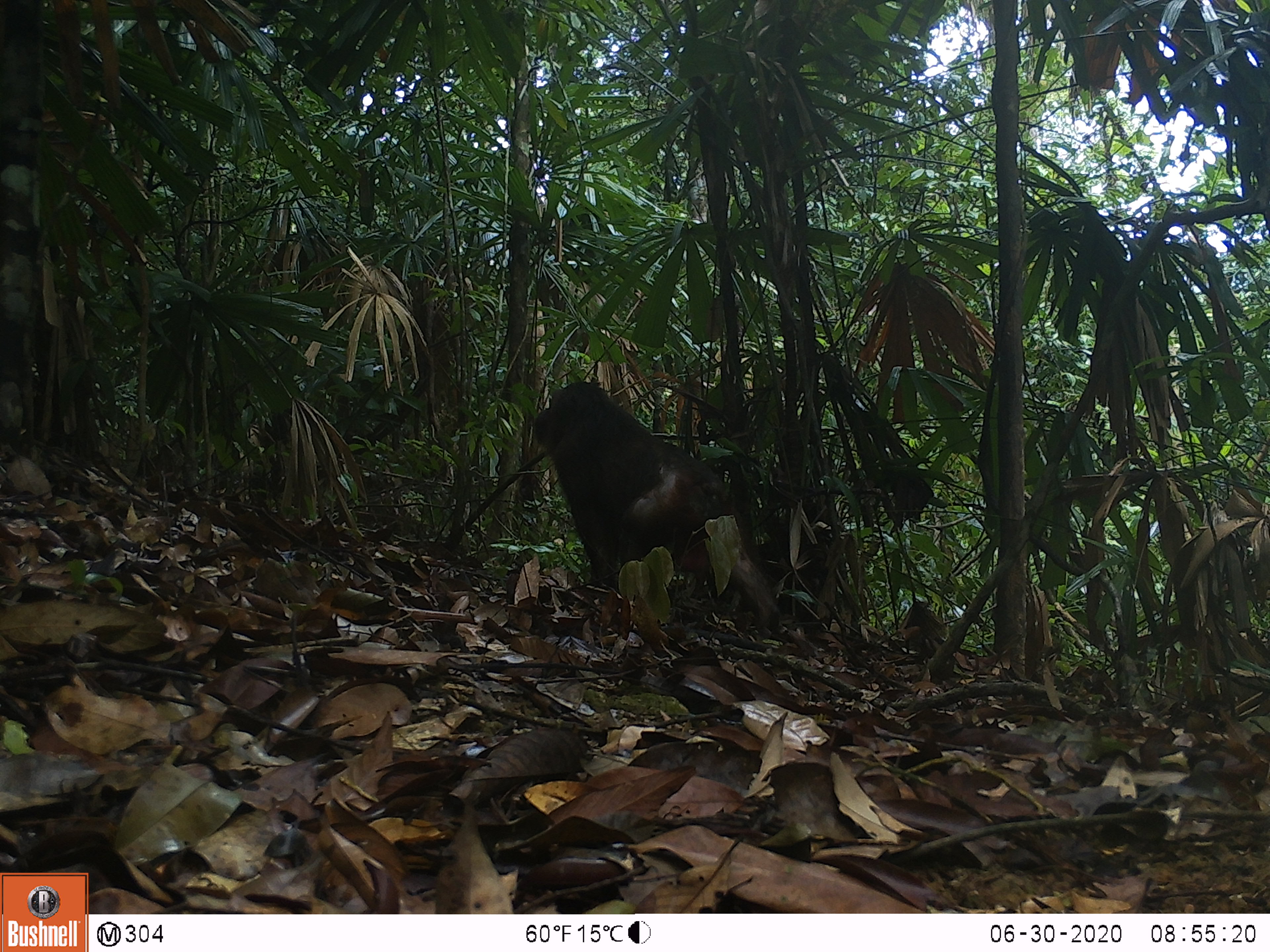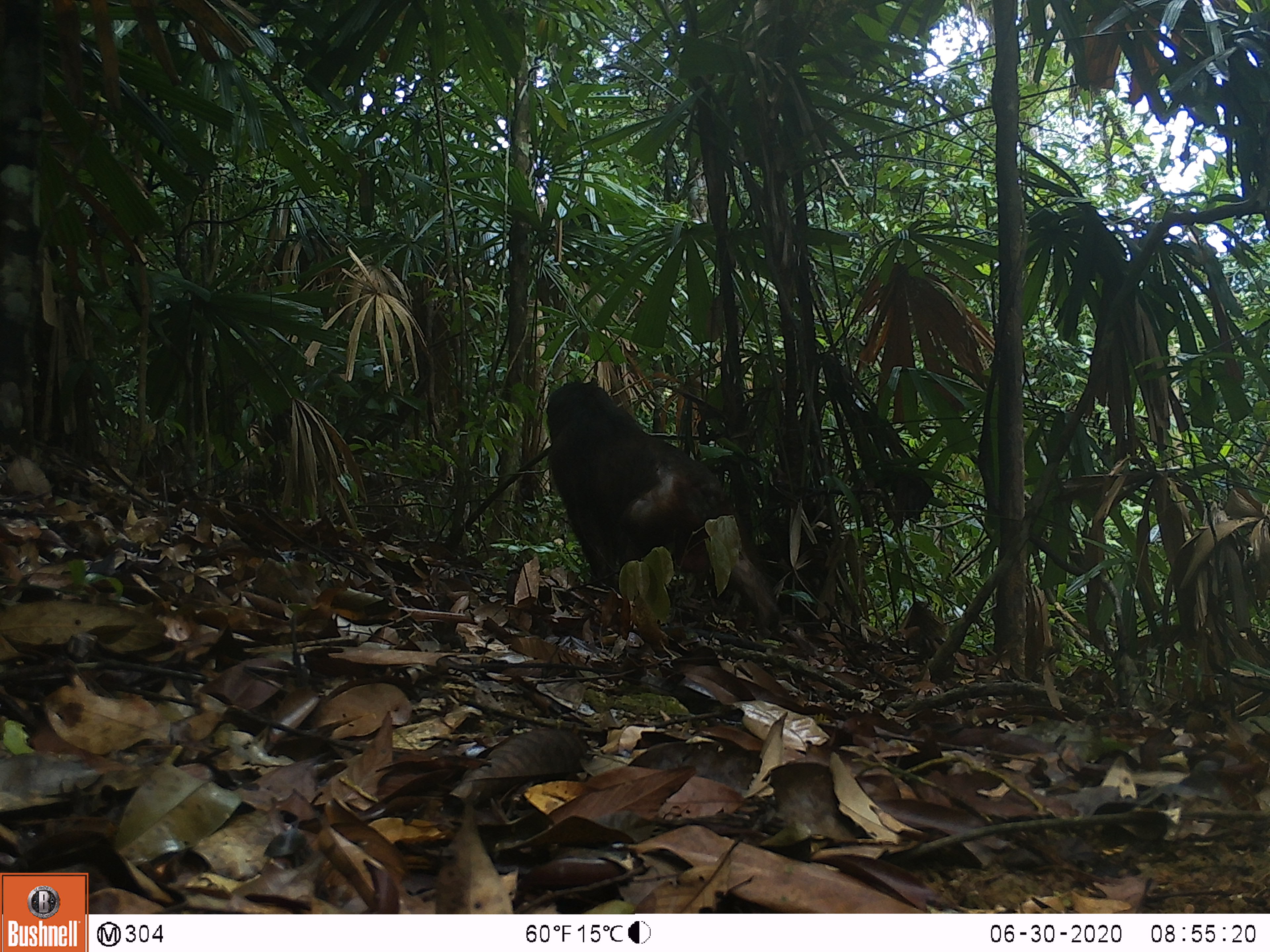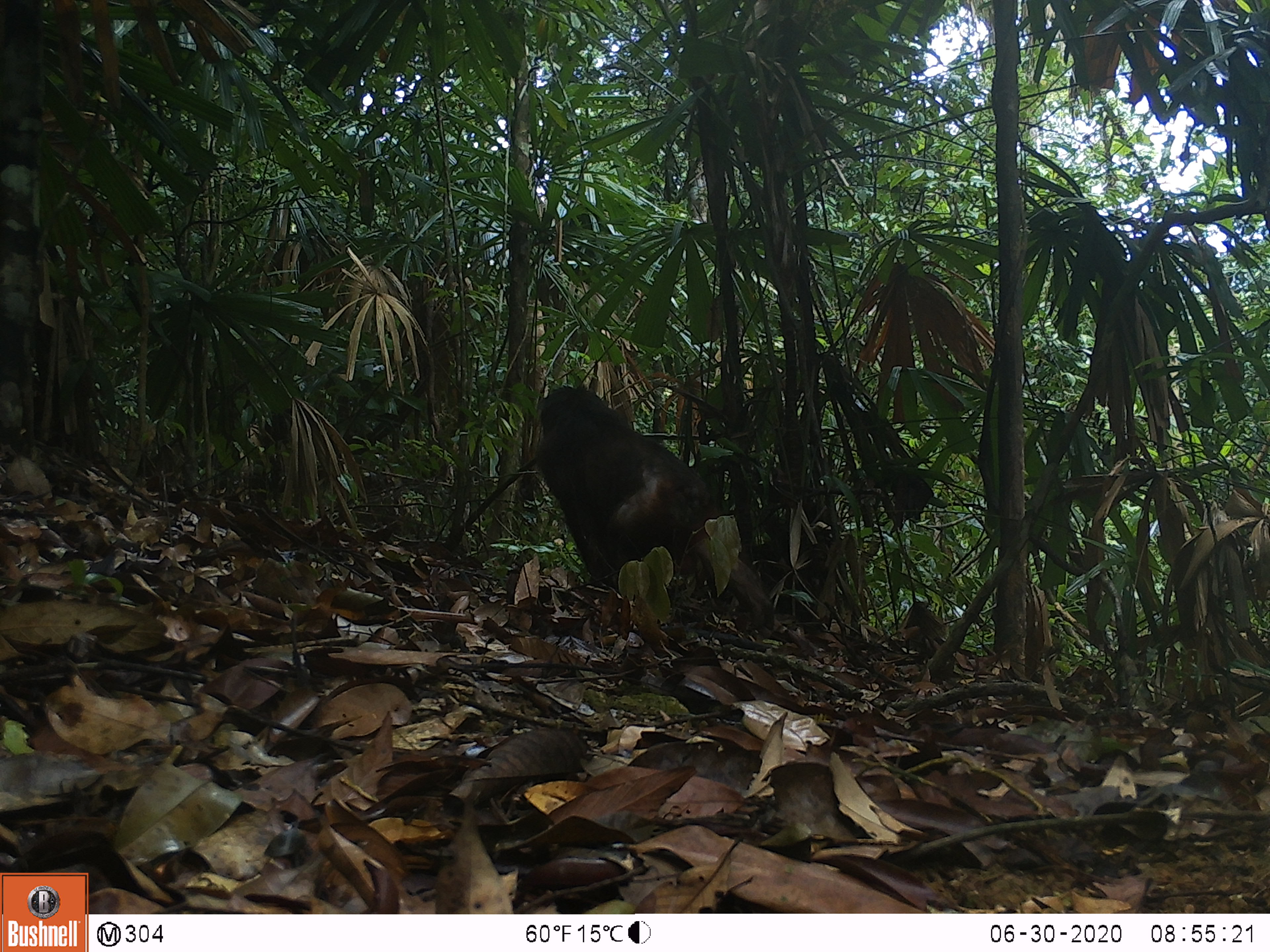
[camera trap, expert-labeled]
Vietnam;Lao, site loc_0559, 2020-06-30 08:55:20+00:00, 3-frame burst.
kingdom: Animalia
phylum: Chordata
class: Mammalia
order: Primates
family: Cercopithecidae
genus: Macaca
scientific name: Macaca arctoides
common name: stump-tailed macaque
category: stump tailed macaque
Stump tailed macaque (stump-tailed macaque) (Macaca arctoides). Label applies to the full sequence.